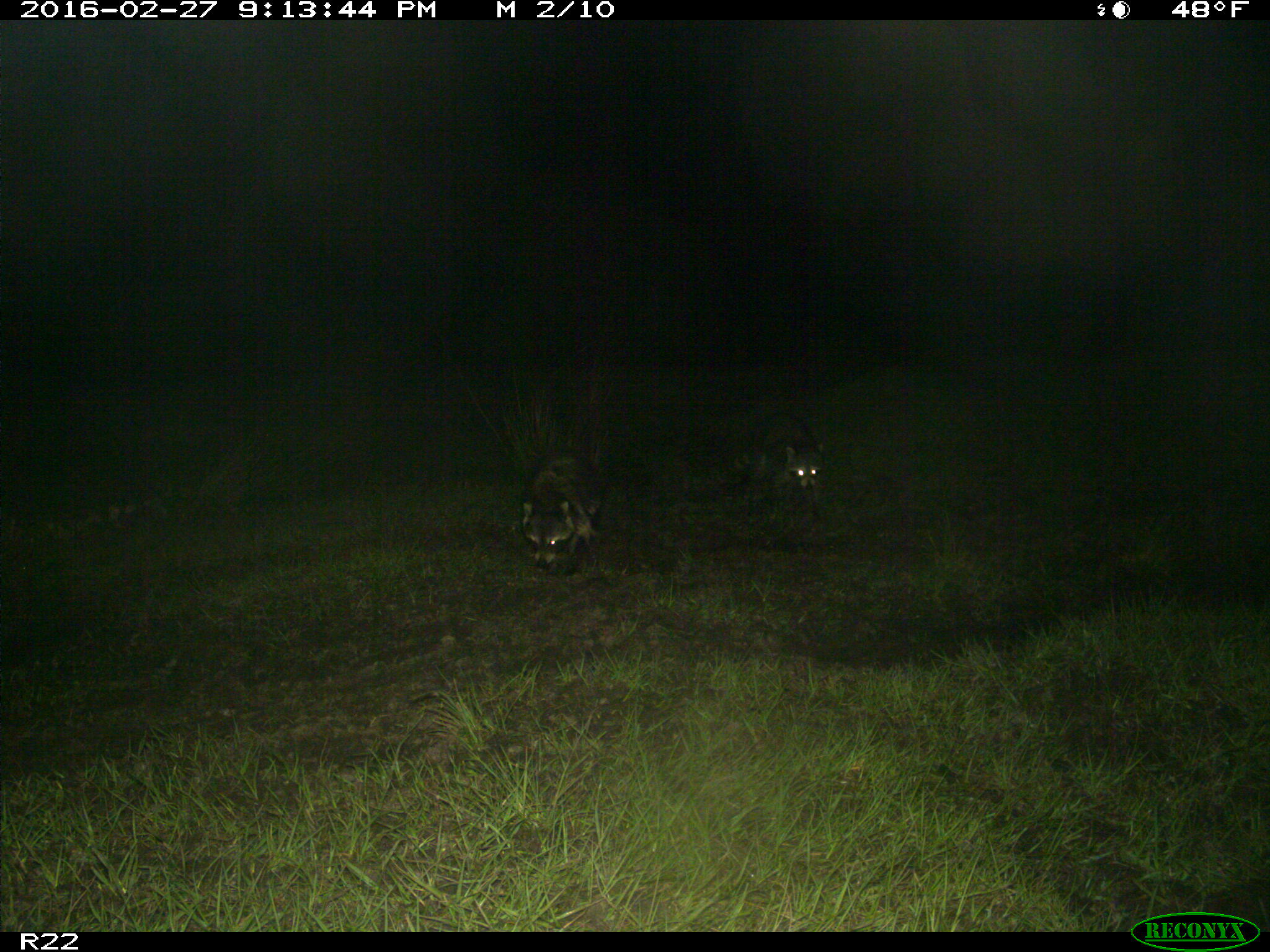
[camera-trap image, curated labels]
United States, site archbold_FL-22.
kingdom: Animalia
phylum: Chordata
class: Mammalia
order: Carnivora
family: Procyonidae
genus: Procyon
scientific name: Procyon lotor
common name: common raccoon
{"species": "Procyon lotor (common raccoon)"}